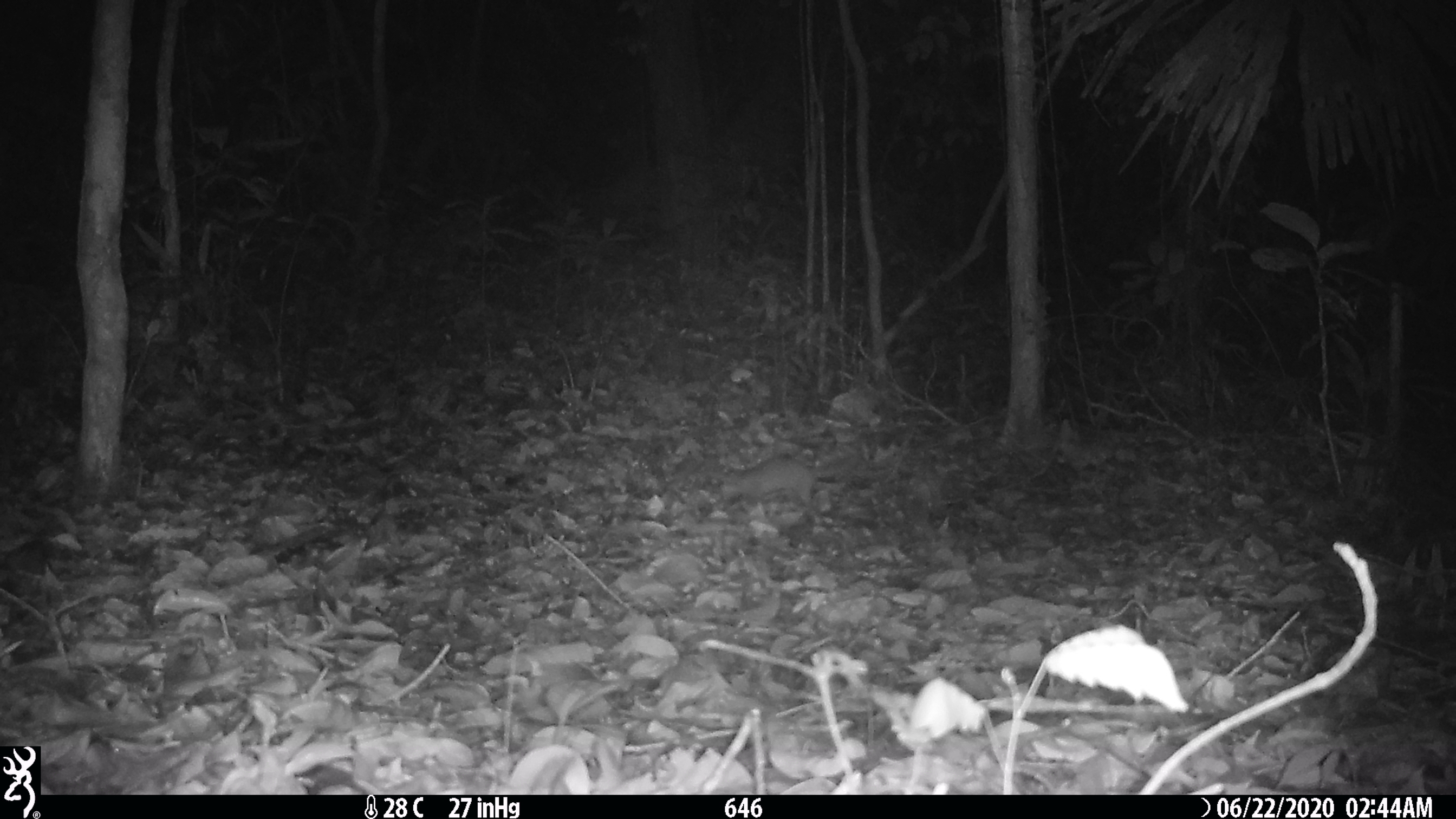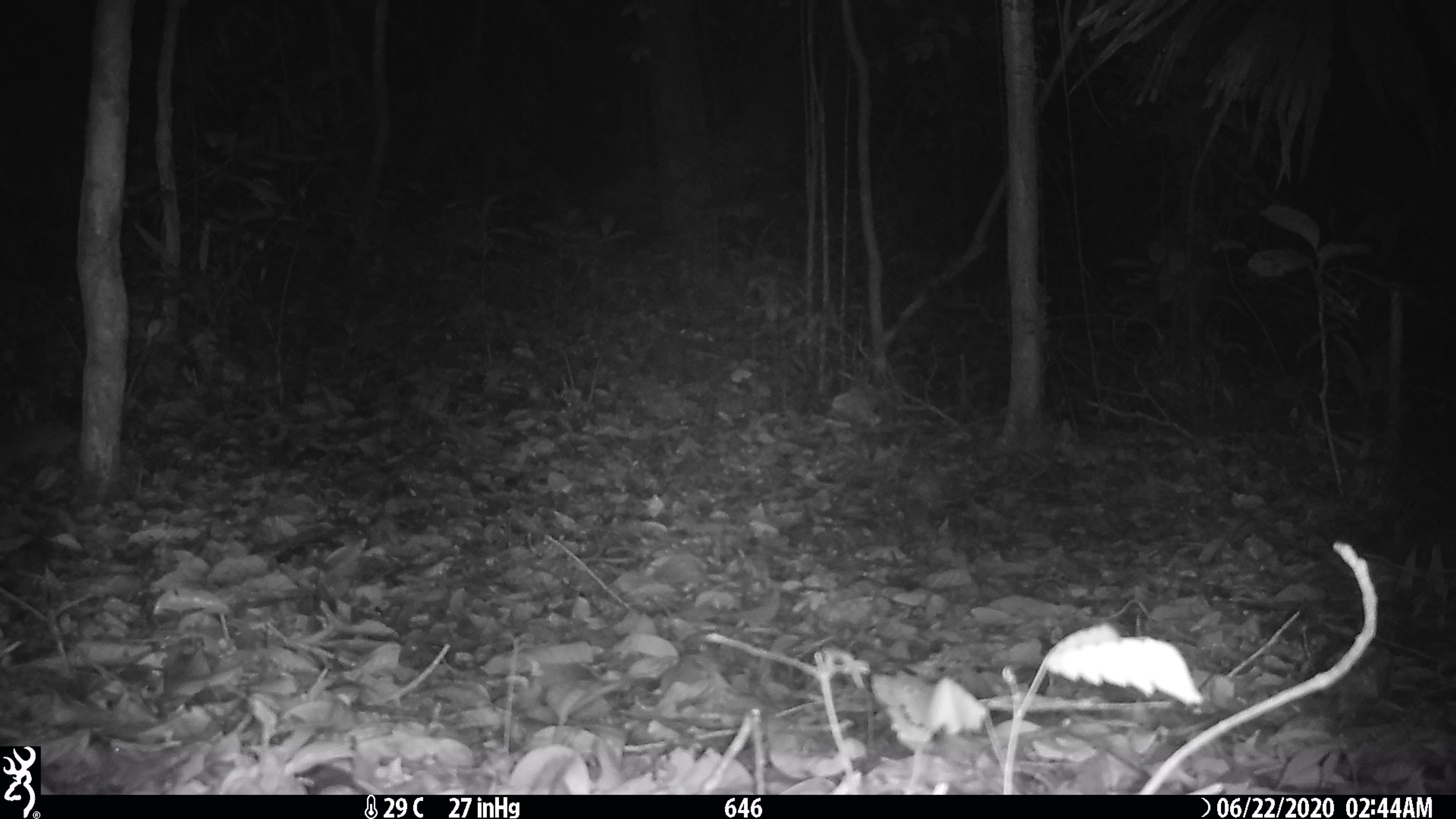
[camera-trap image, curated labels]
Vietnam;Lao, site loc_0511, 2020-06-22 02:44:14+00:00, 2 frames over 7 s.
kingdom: Animalia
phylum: Chordata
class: Mammalia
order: Carnivora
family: Mustelidae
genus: Melogale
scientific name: Melogale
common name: ferret badger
Ferret badger (Melogale). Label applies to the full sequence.